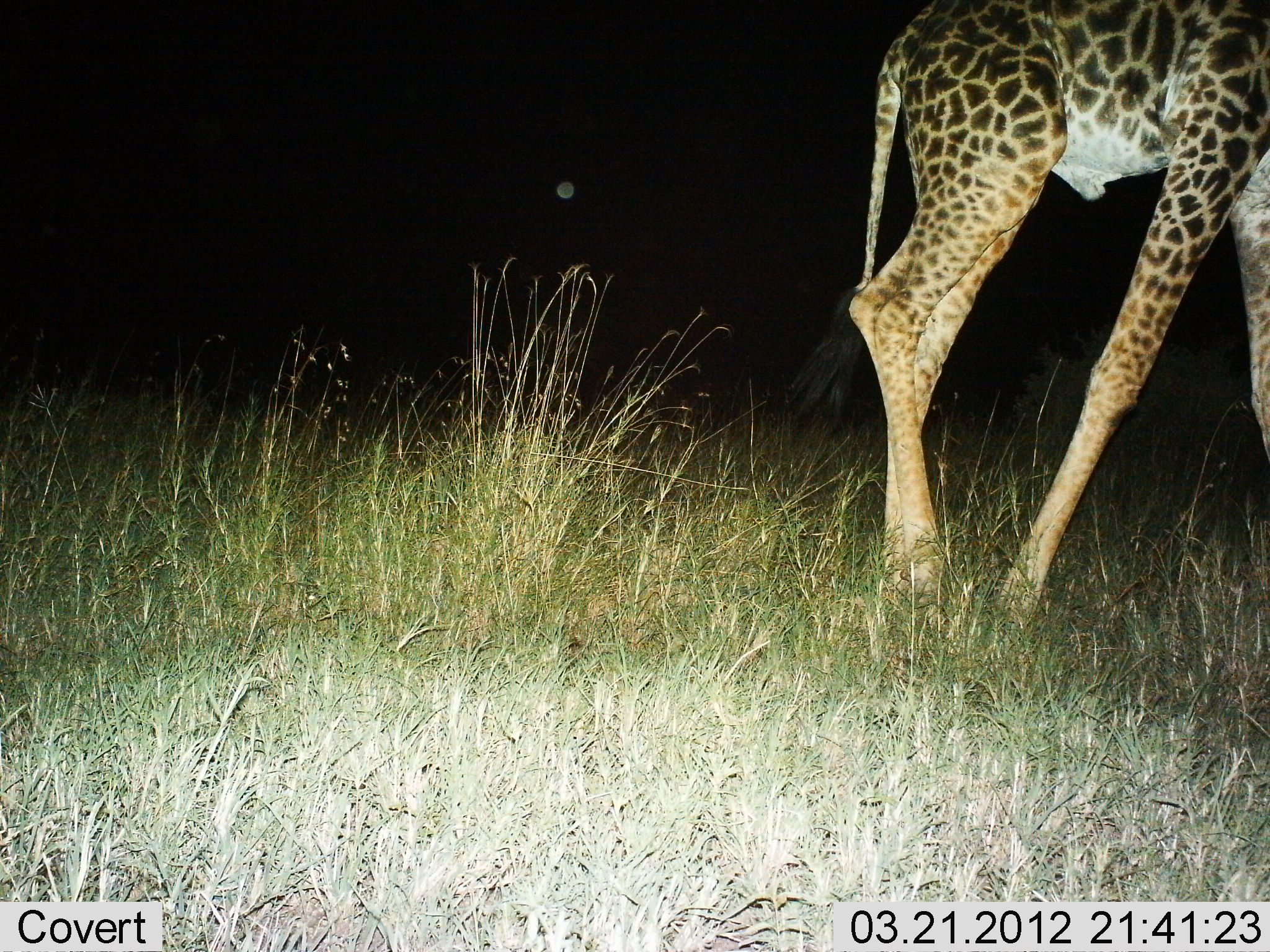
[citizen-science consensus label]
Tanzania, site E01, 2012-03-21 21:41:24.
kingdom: Animalia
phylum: Chordata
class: Mammalia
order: Artiodactyla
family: Giraffidae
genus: Giraffa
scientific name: Giraffa camelopardalis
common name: giraffe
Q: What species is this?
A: Giraffe (Giraffa camelopardalis).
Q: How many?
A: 1.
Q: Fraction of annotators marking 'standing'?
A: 47%.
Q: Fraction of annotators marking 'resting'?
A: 0%.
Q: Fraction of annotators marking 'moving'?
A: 53%.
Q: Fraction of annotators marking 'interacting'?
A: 0%.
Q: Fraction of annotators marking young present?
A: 0%.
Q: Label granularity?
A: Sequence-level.